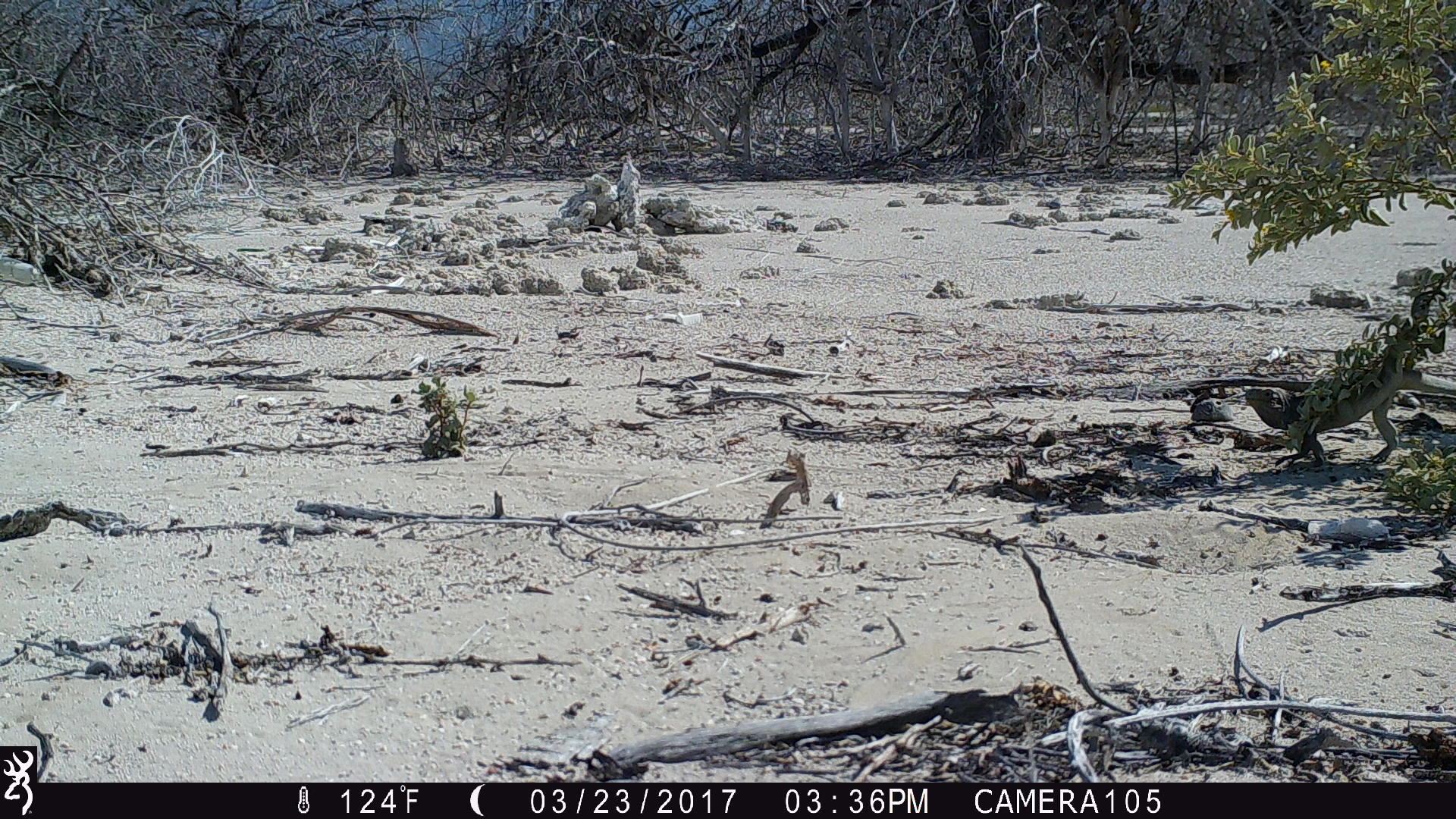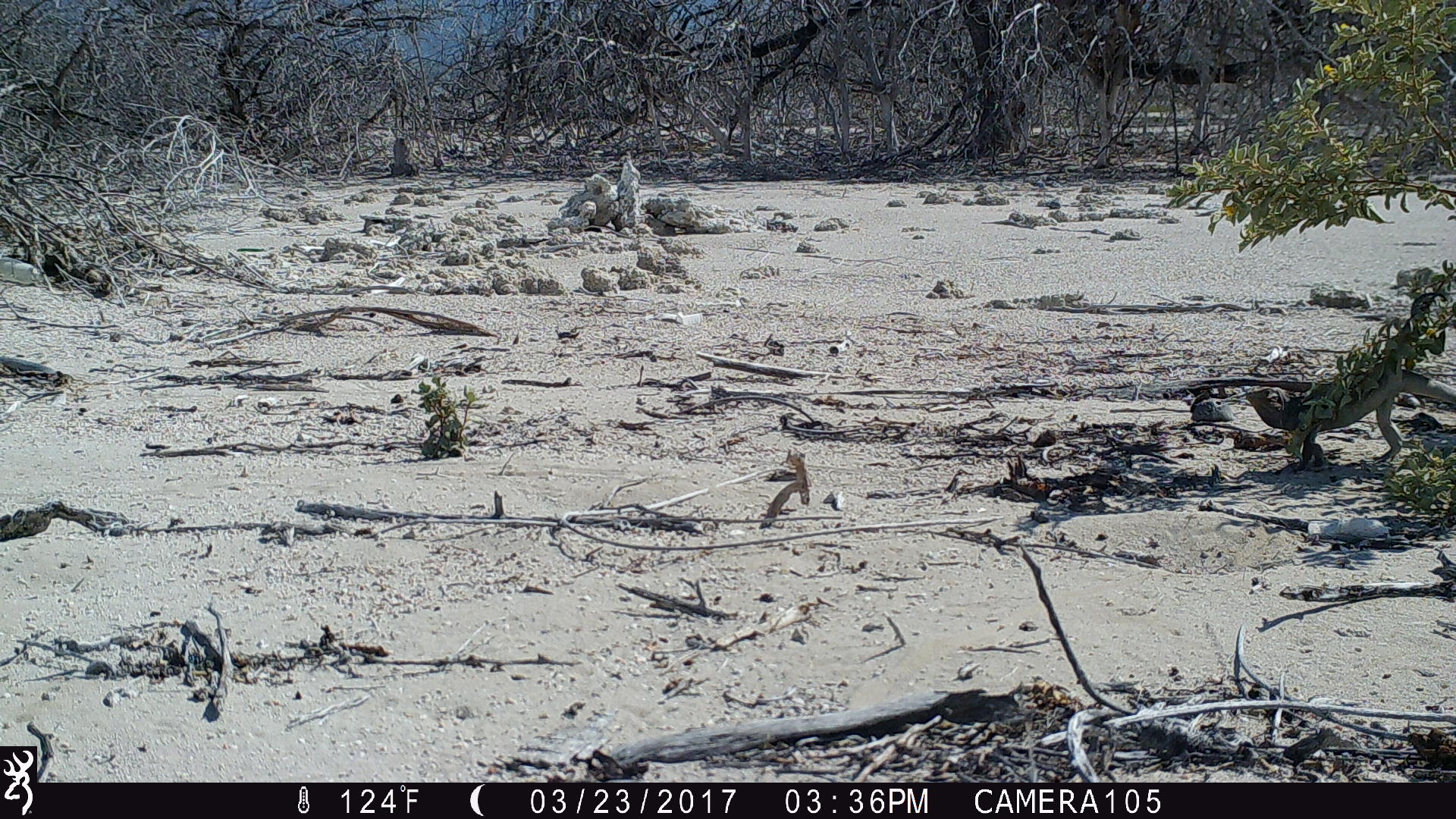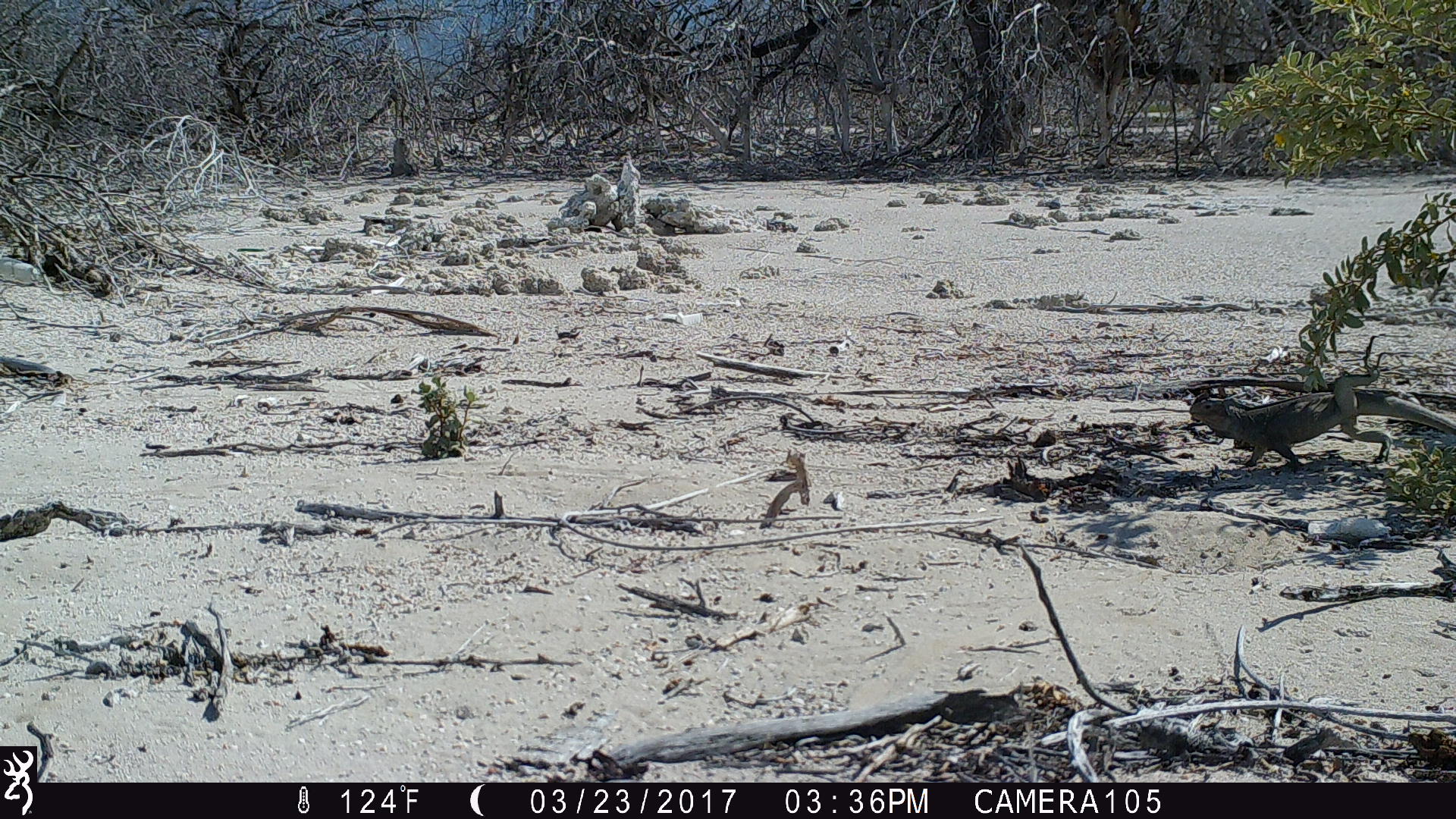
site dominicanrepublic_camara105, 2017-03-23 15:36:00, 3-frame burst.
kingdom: Animalia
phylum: Chordata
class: Reptilia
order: Squamata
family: Iguanidae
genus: Iguana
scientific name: Iguana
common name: typical iguanas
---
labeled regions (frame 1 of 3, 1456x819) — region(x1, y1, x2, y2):
iguana: region(1175, 350, 1433, 469)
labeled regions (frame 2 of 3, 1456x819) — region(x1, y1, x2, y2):
iguana: region(1243, 326, 1456, 475)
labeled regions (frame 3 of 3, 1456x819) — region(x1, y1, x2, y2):
iguana: region(1182, 380, 1420, 476)